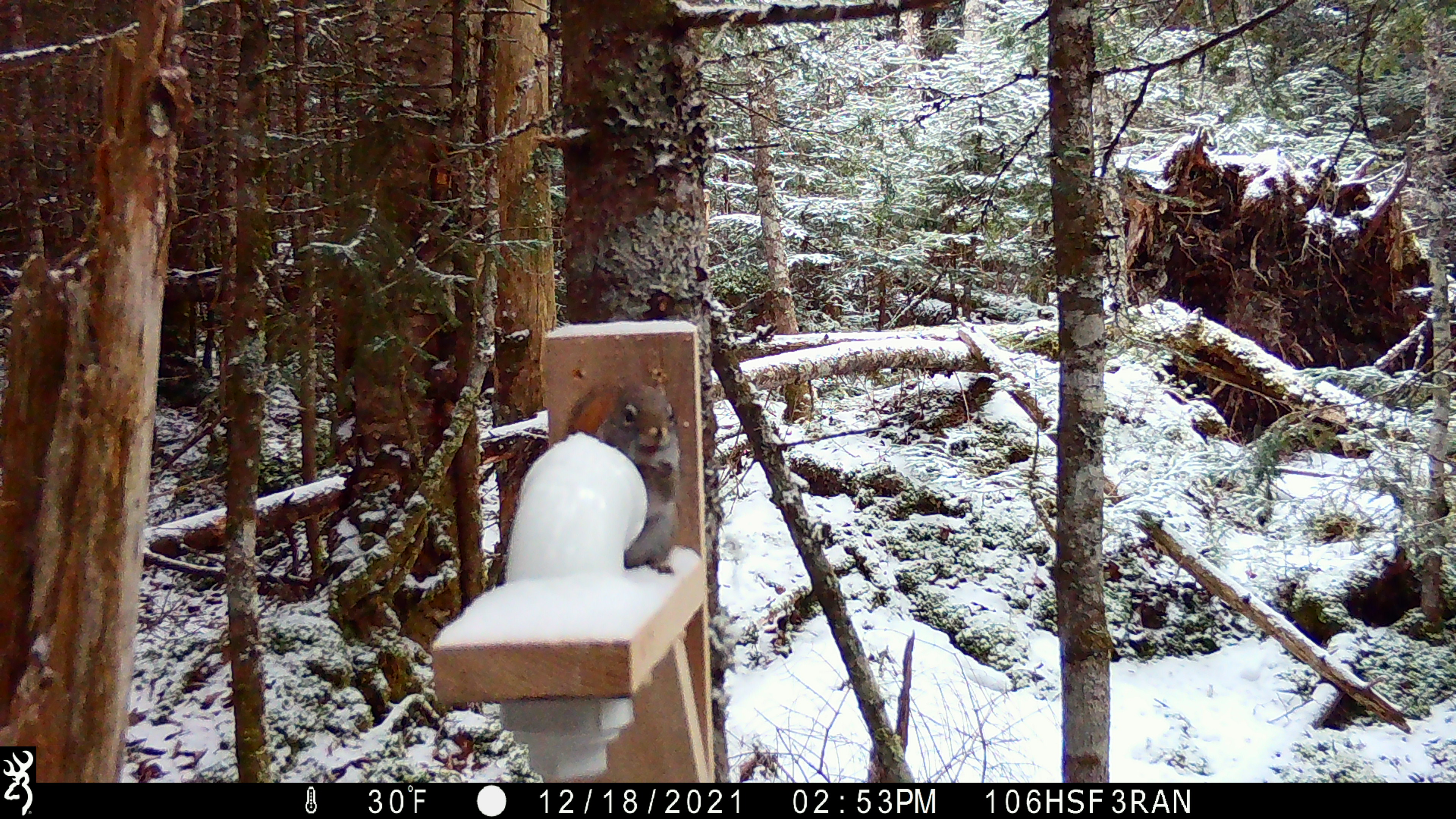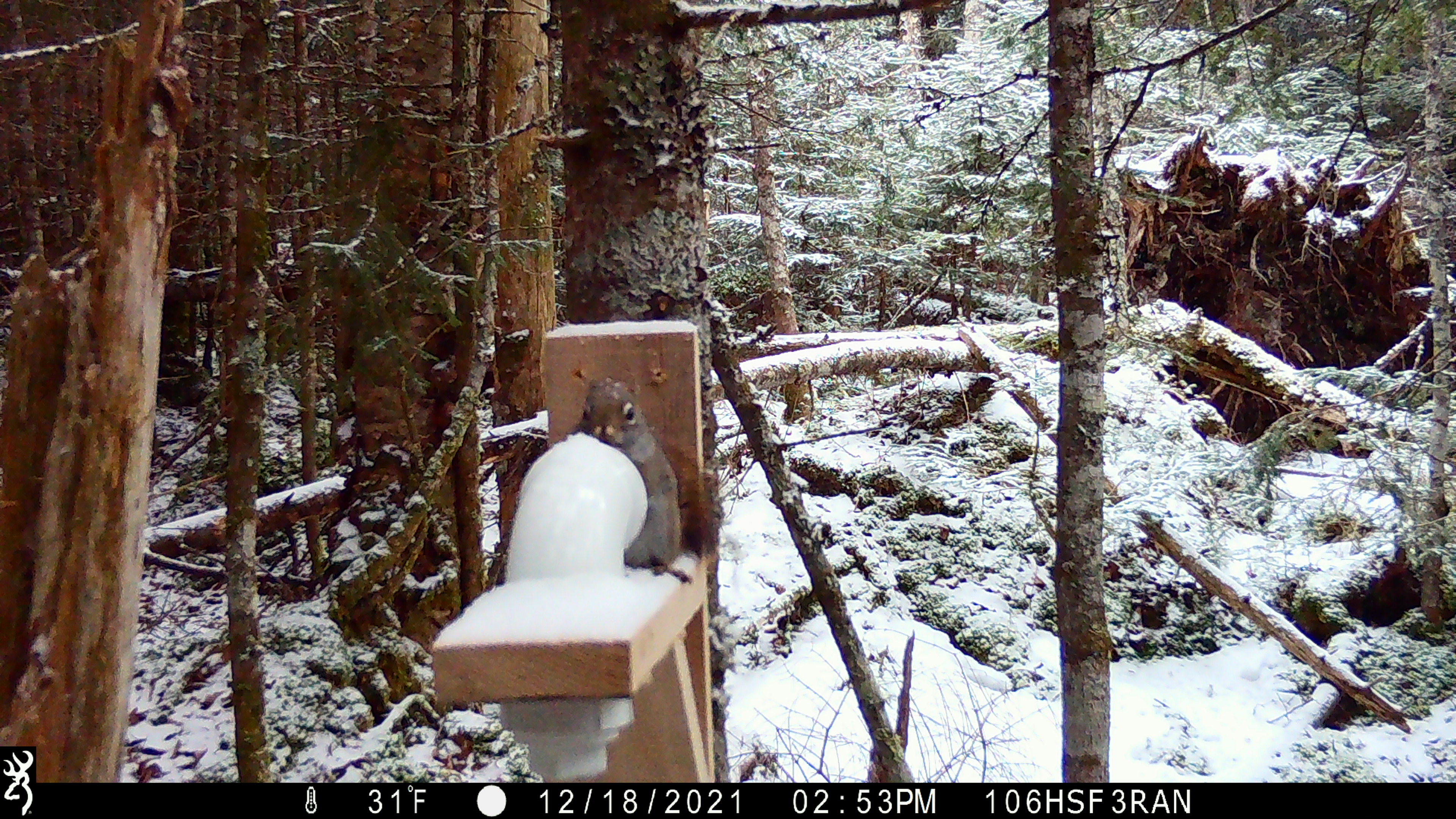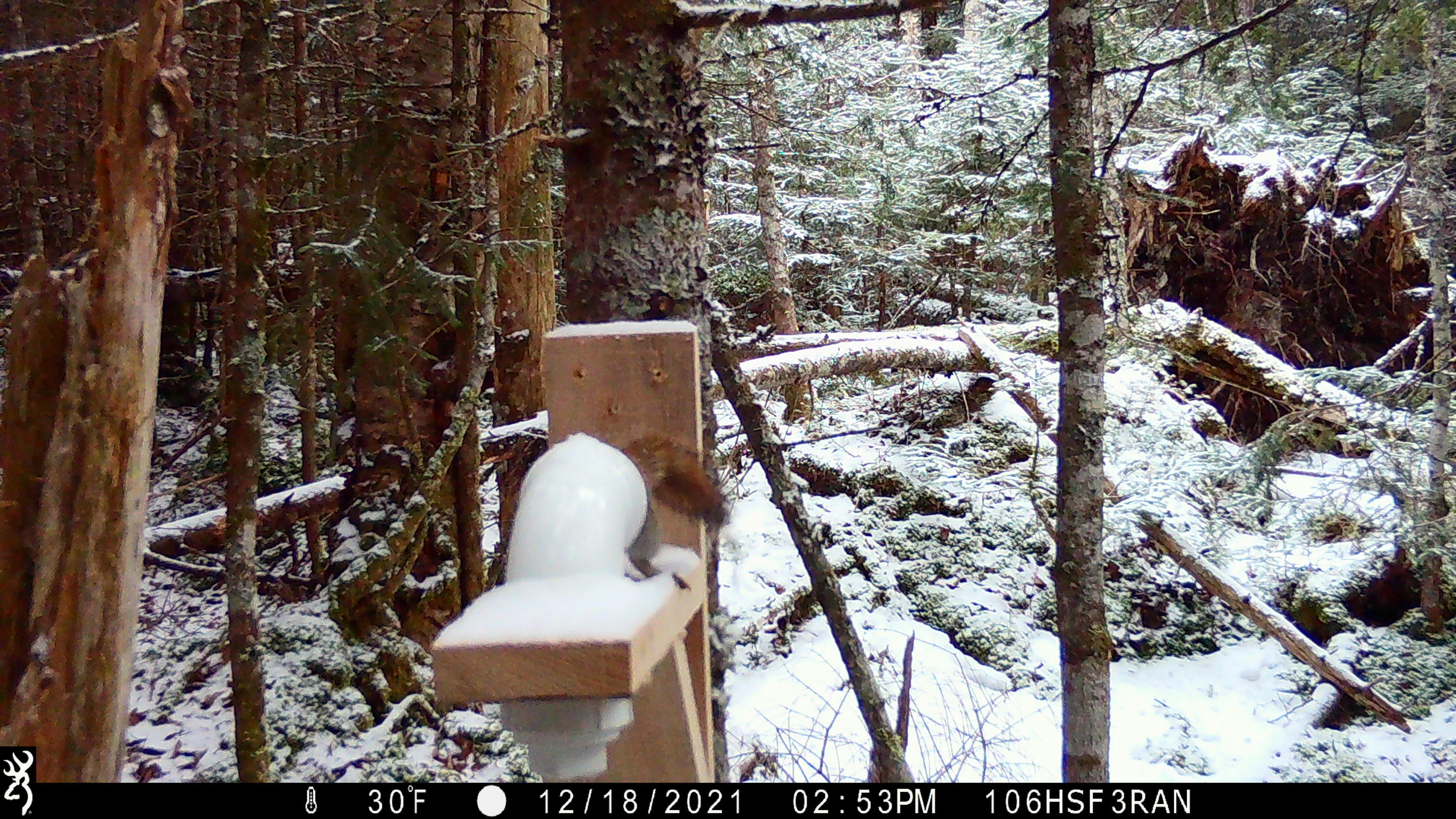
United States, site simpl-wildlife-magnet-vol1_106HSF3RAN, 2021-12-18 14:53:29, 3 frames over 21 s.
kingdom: Animalia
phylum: Chordata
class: Mammalia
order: Rodentia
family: Sciuridae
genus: Tamiasciurus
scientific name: Tamiasciurus hudsonicus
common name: red squirrel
Red squirrel (Tamiasciurus hudsonicus).